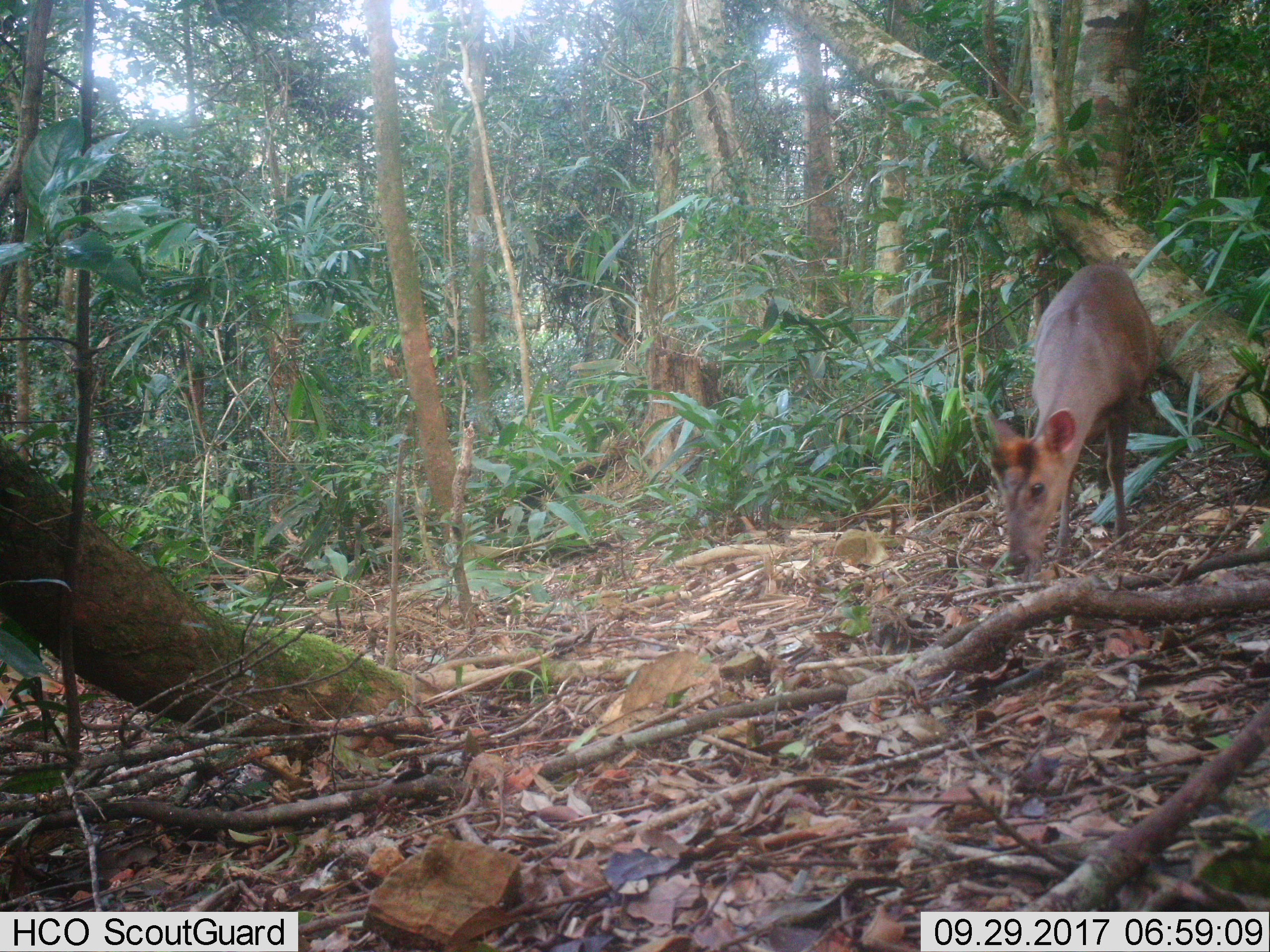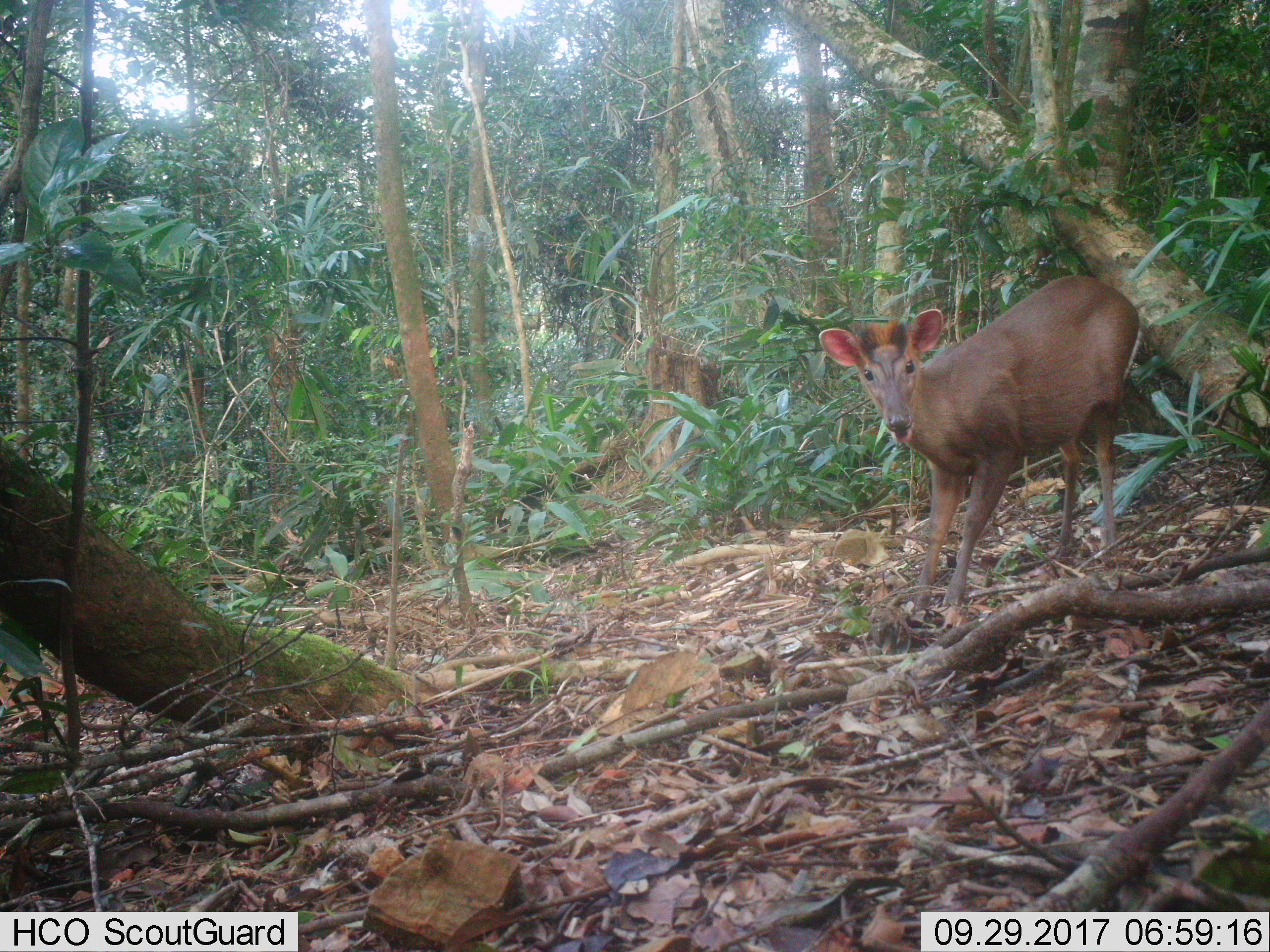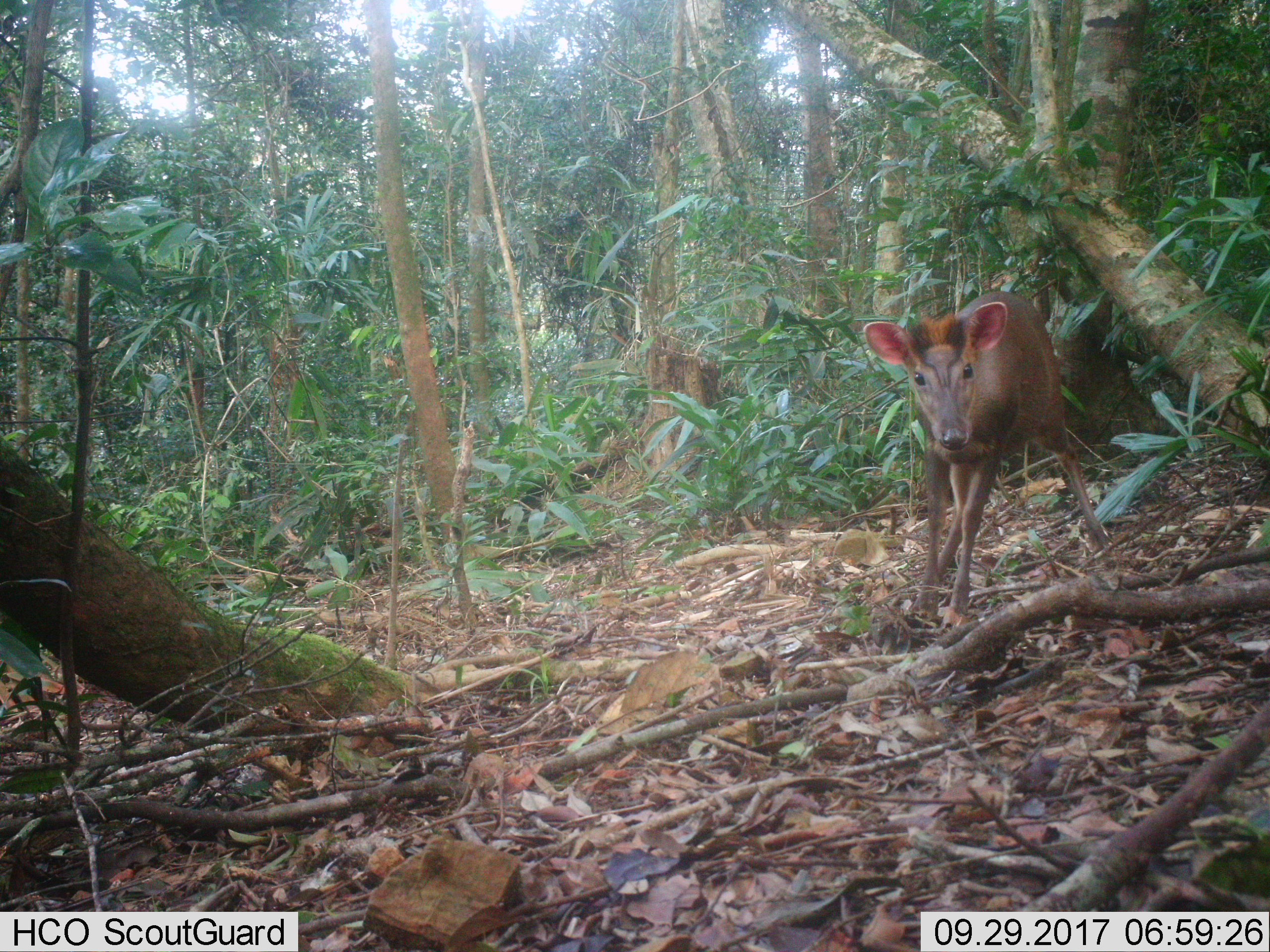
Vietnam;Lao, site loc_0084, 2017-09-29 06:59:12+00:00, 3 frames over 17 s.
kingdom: Animalia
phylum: Chordata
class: Mammalia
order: Artiodactyla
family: Cervidae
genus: Muntiacus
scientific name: Muntiacus rooseveltorum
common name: roosevelt's muntjac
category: roosevelts muntjac group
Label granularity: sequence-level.